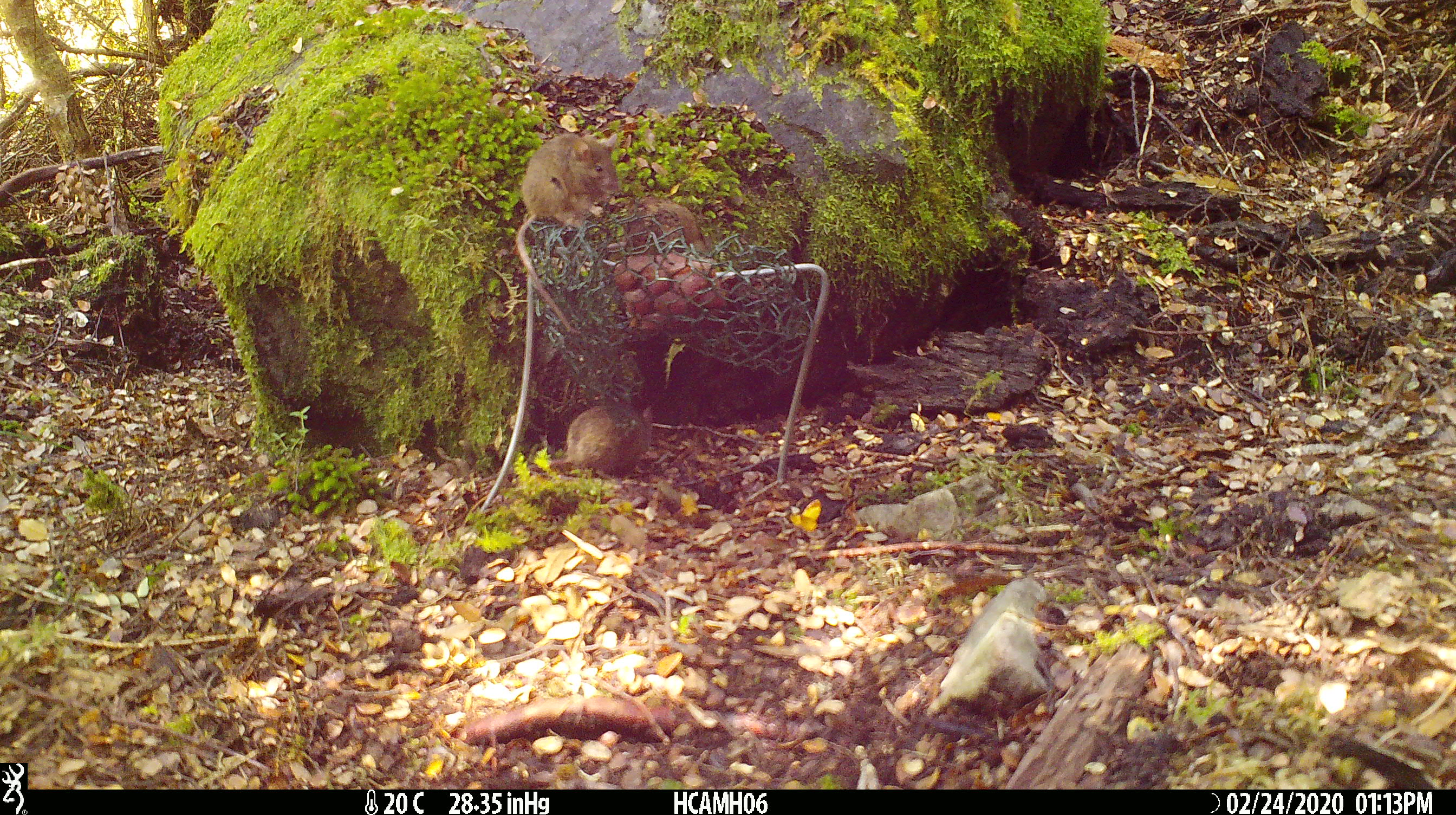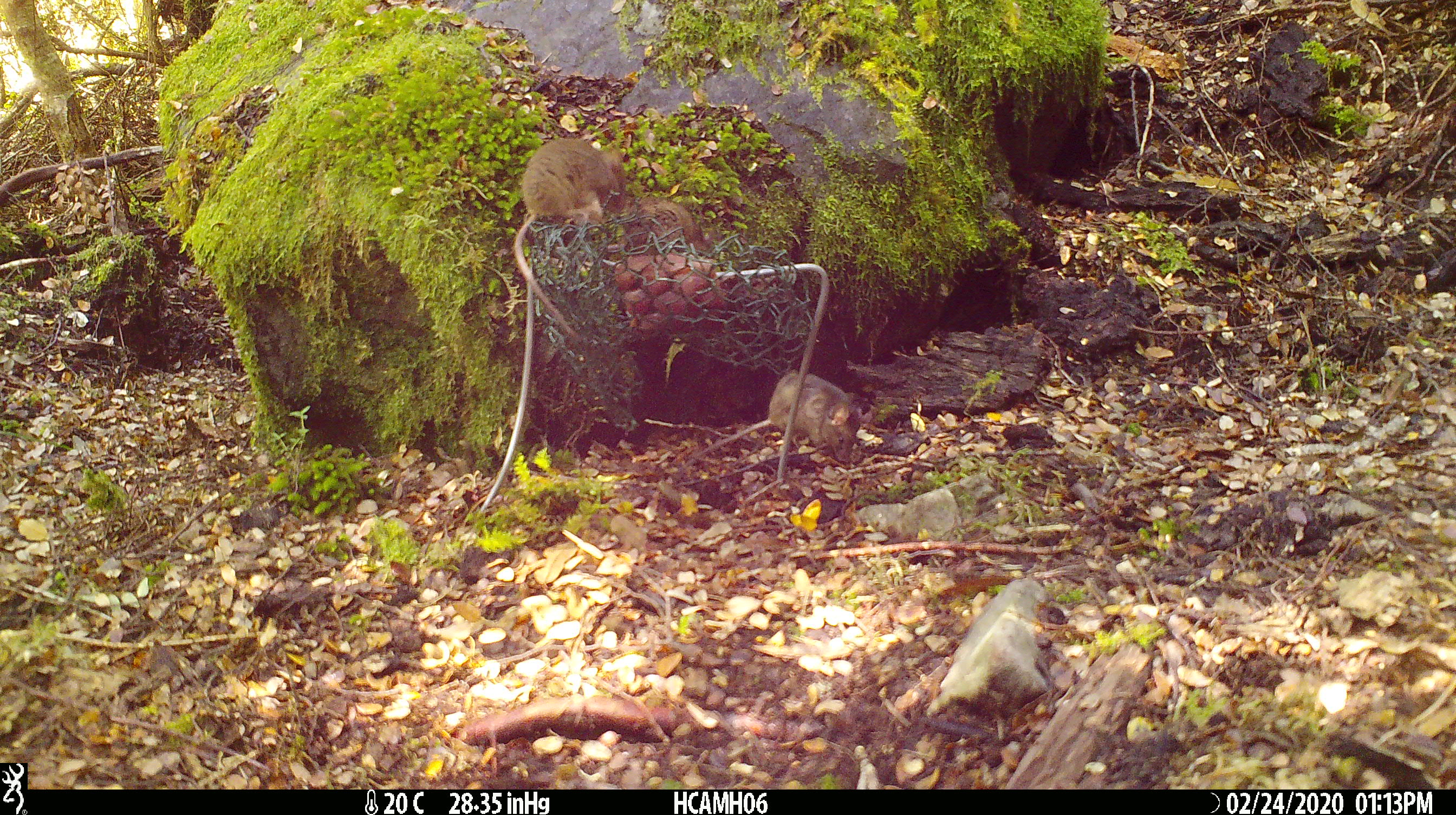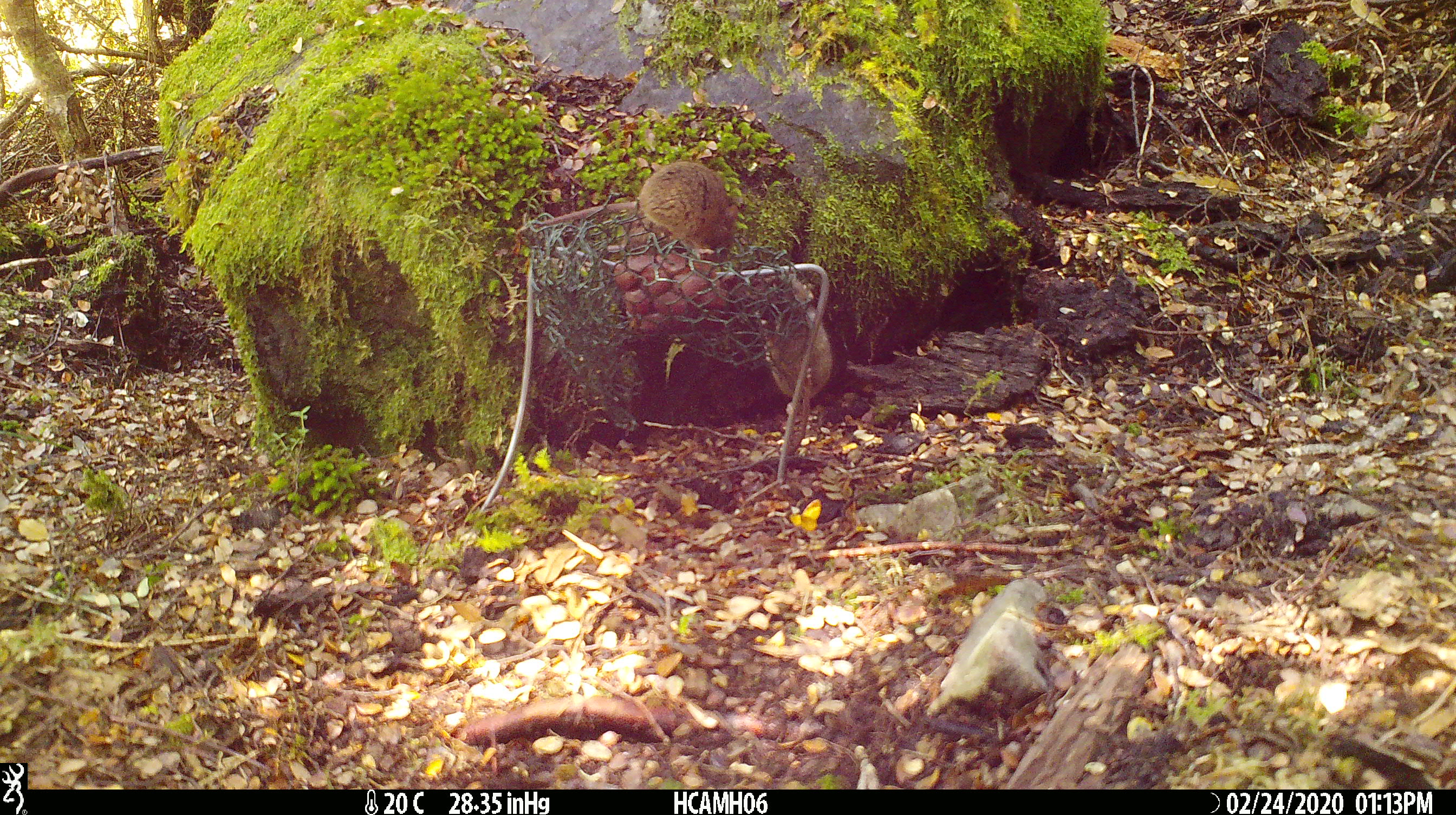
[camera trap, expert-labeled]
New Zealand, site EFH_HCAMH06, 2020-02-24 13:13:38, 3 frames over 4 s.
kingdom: Animalia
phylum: Chordata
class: Mammalia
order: Rodentia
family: Muridae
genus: Mus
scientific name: Mus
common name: mouse